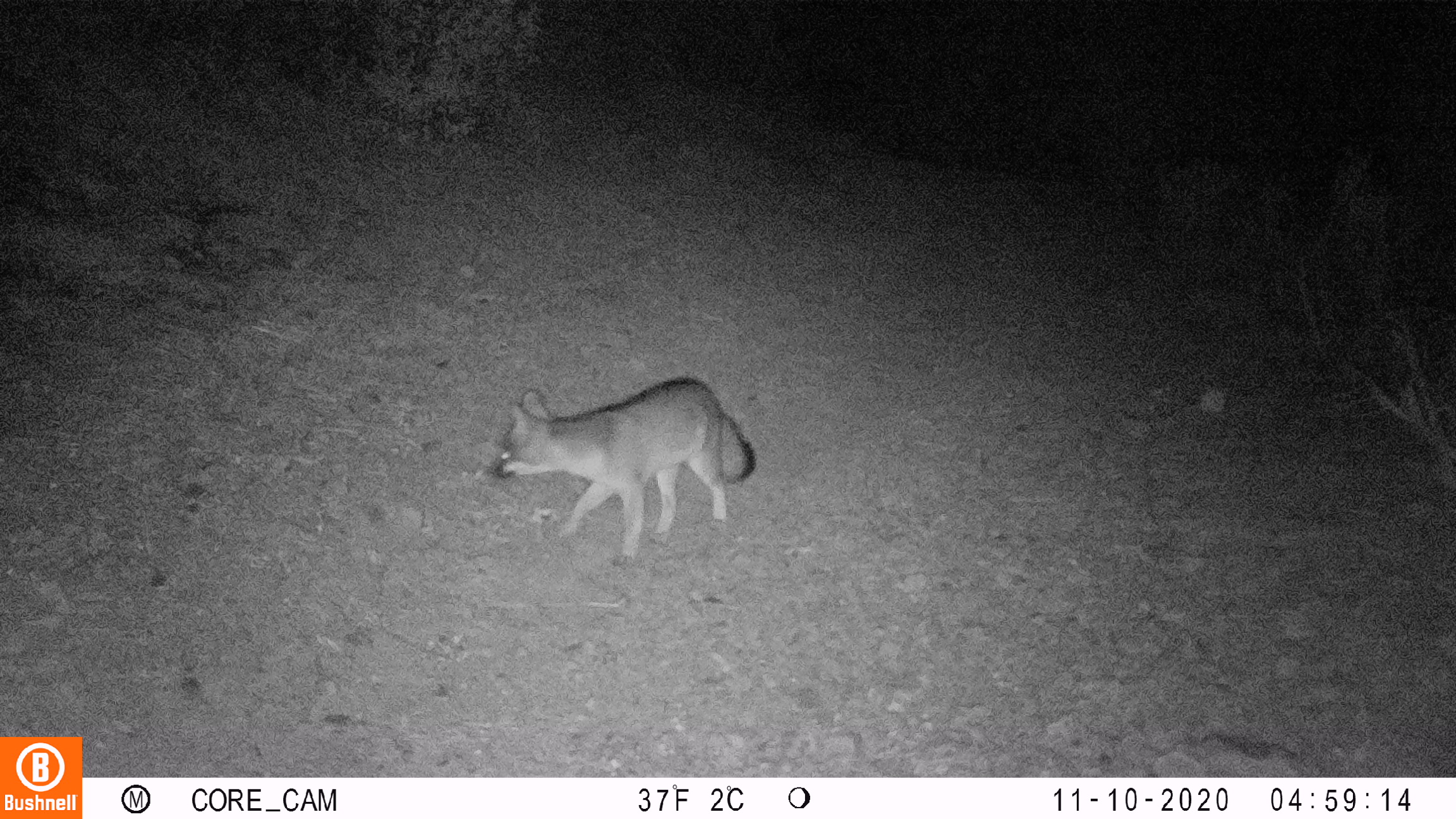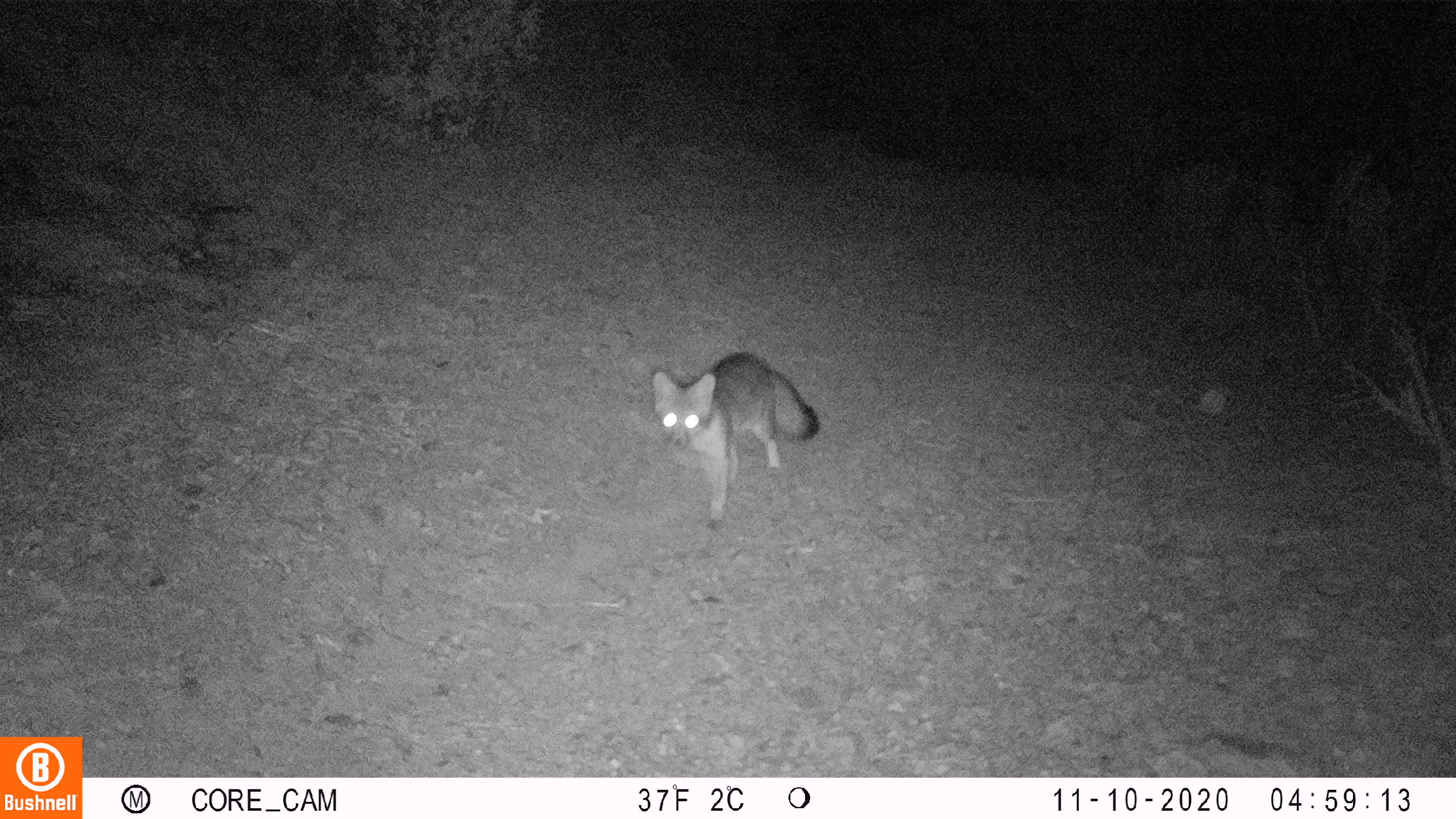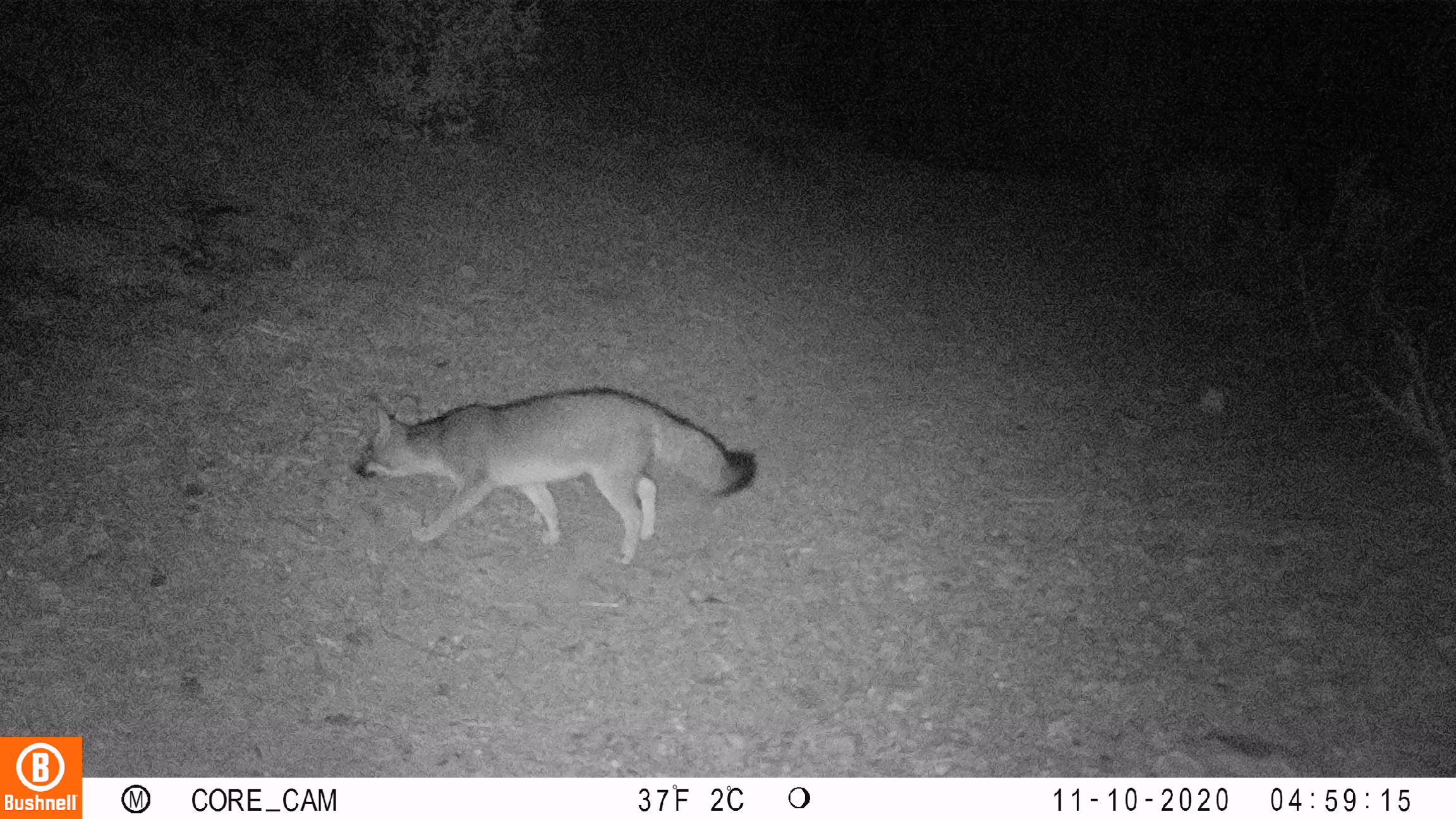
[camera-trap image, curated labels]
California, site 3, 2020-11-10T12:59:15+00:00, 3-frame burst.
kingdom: Animalia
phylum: Chordata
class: Mammalia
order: Carnivora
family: Canidae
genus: Urocyon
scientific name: Urocyon cinereoargenteus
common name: gray fox